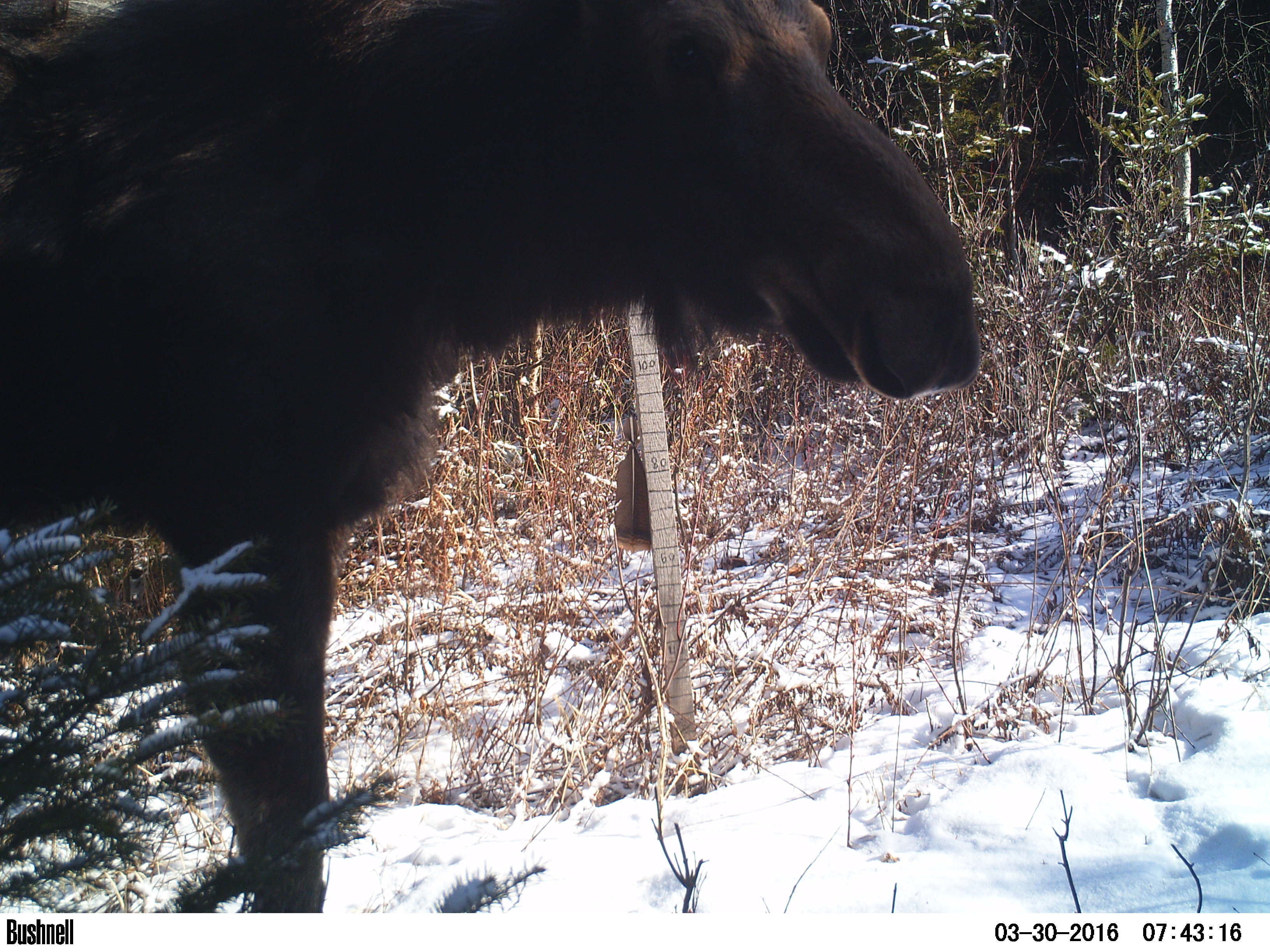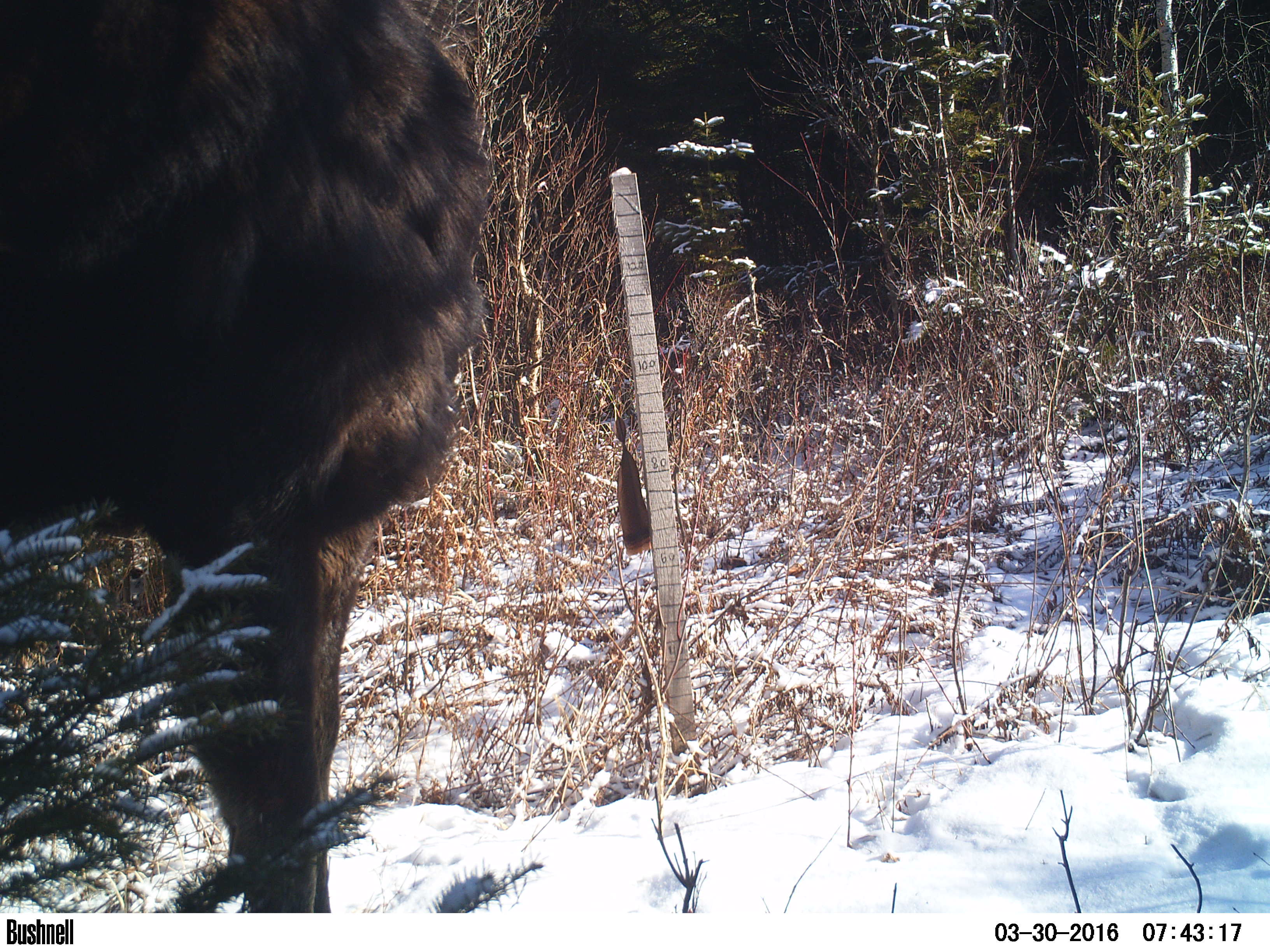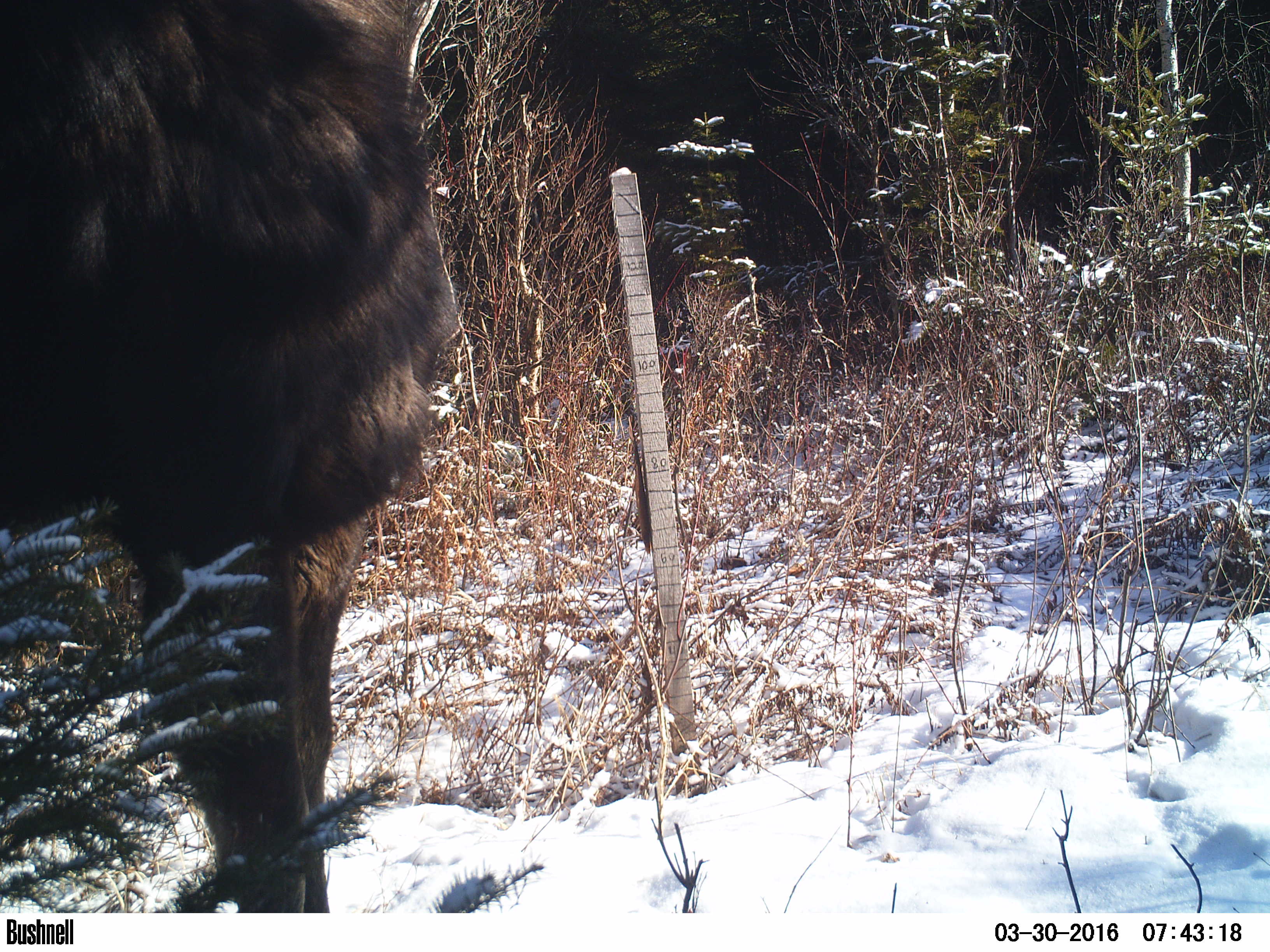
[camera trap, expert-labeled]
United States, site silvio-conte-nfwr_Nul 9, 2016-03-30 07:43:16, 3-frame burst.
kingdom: Animalia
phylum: Chordata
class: Mammalia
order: Artiodactyla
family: Cervidae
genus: Alces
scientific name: Alces alces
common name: moose